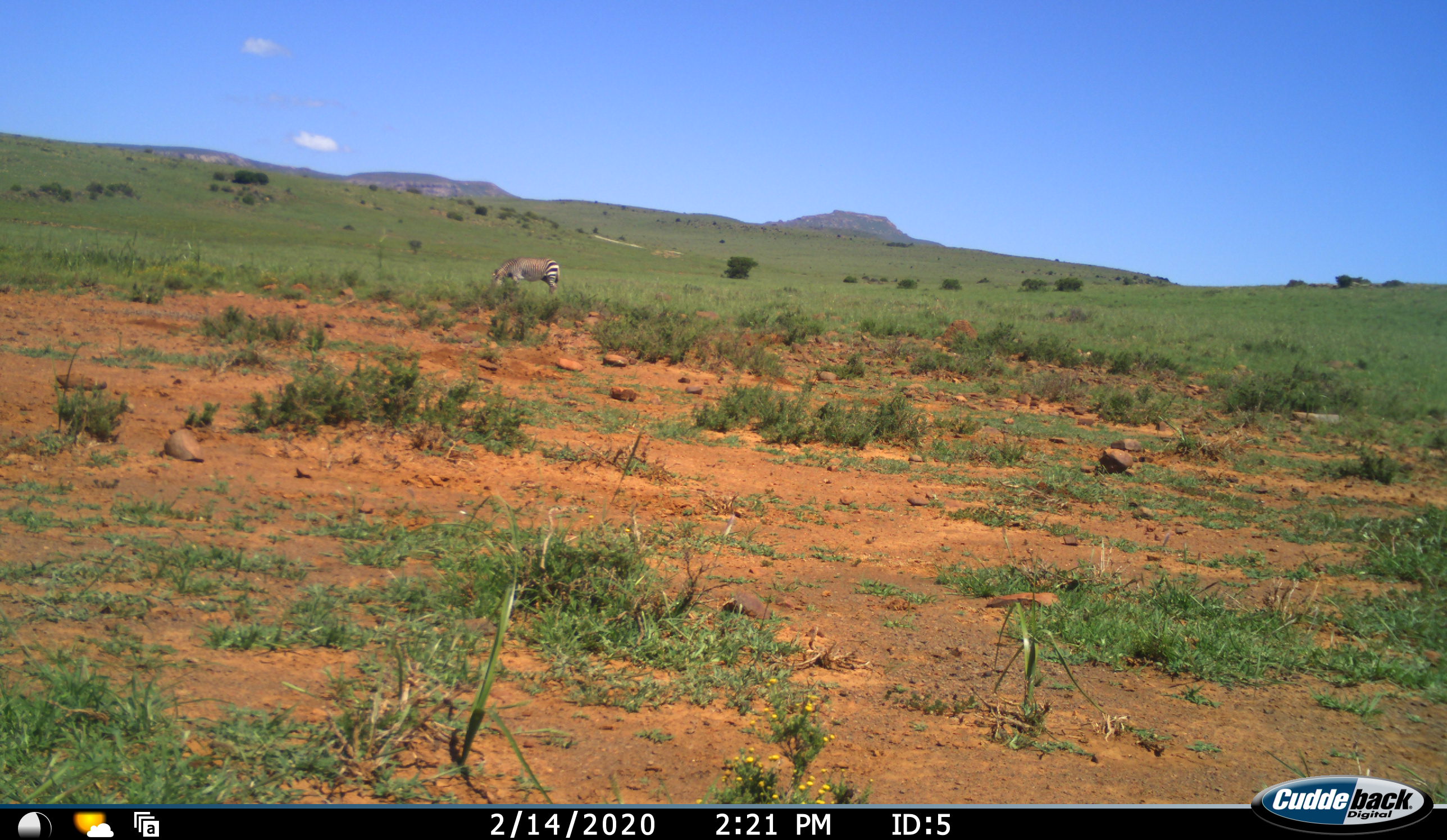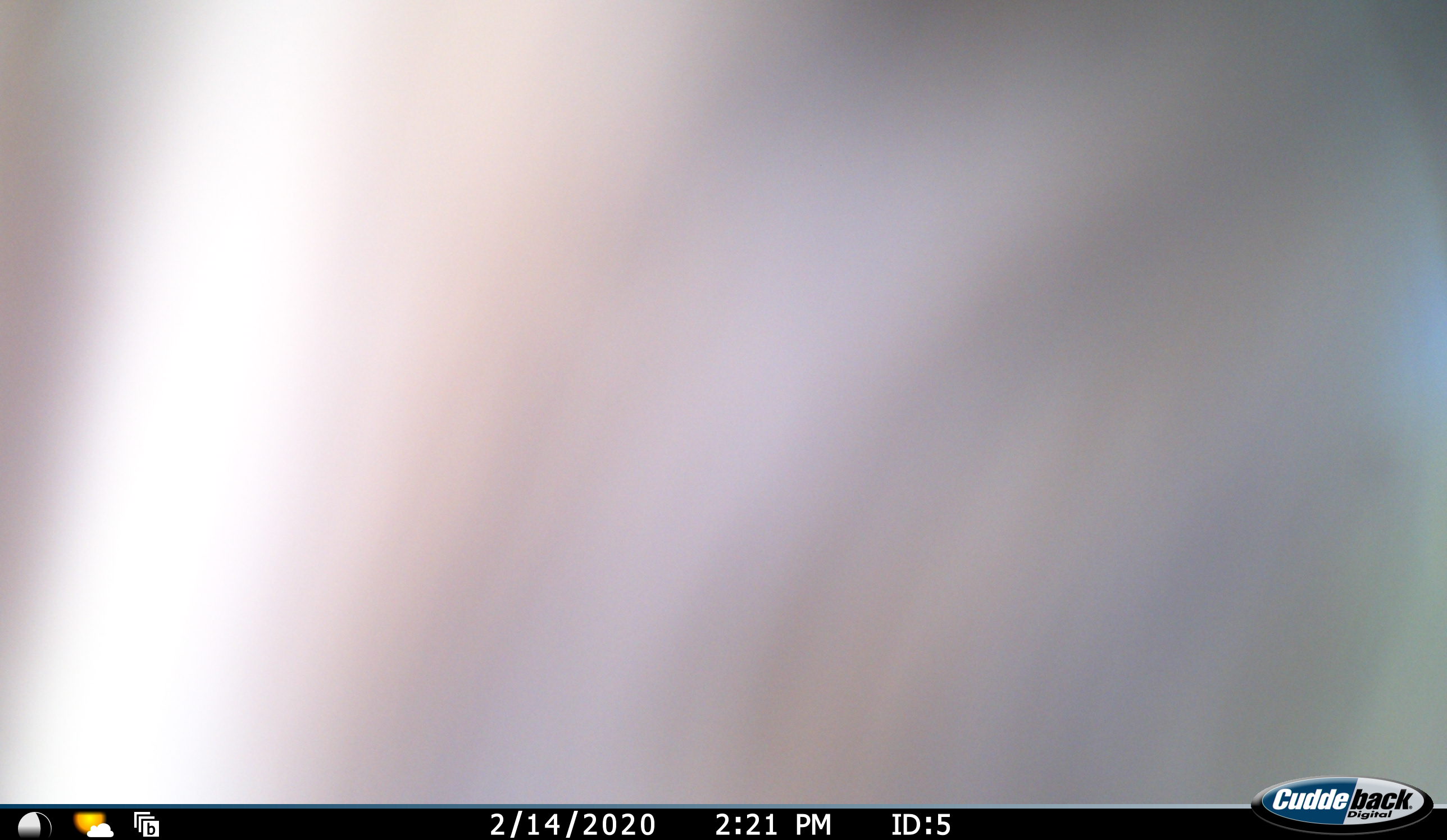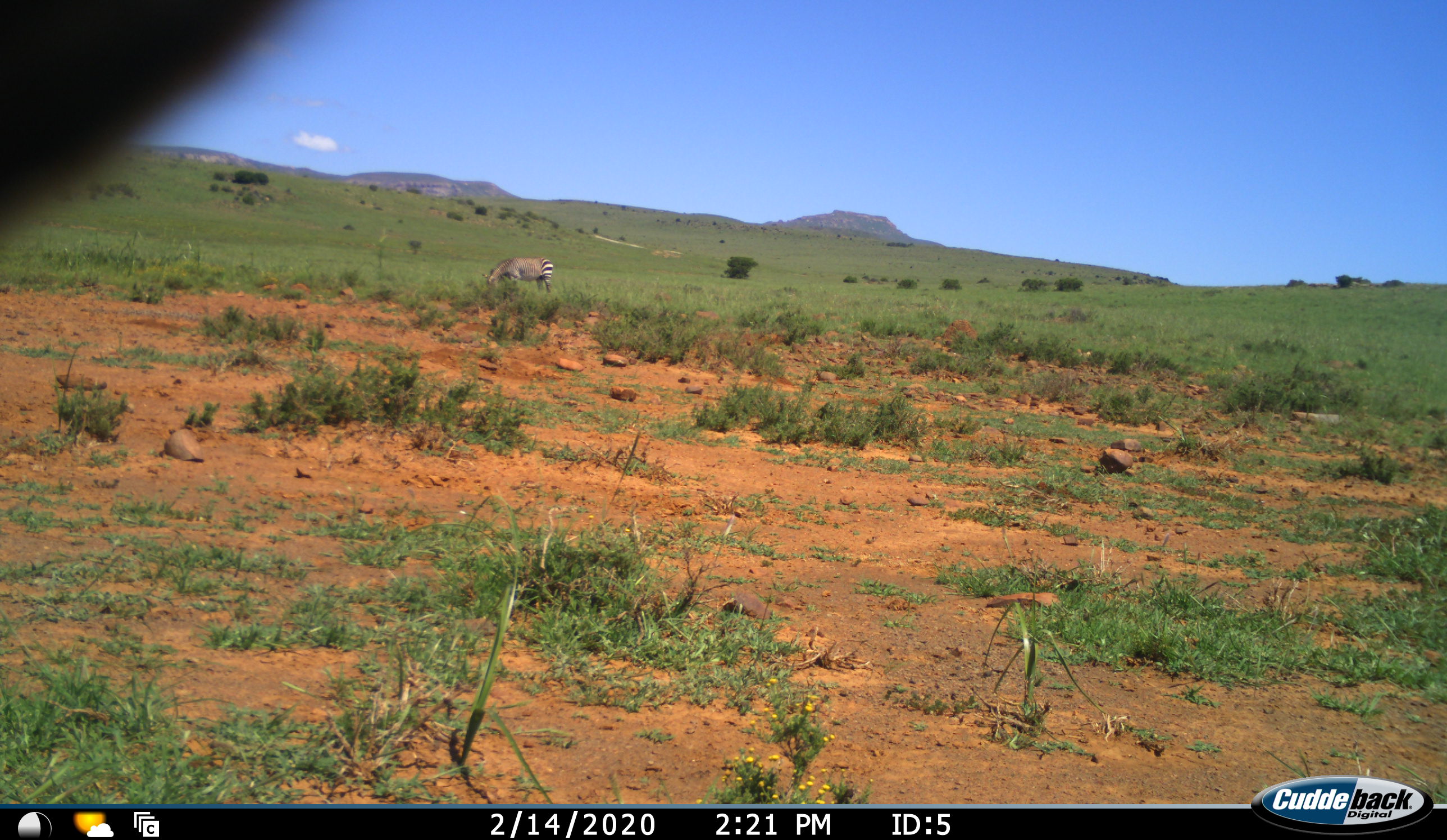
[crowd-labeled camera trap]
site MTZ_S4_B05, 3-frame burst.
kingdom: Animalia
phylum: Chordata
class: Mammalia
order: Perissodactyla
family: Equidae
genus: Equus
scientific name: Equus zebra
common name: mountain zebra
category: zebramountain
Zebramountain (mountain zebra) (Equus zebra), count 1. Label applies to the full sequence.